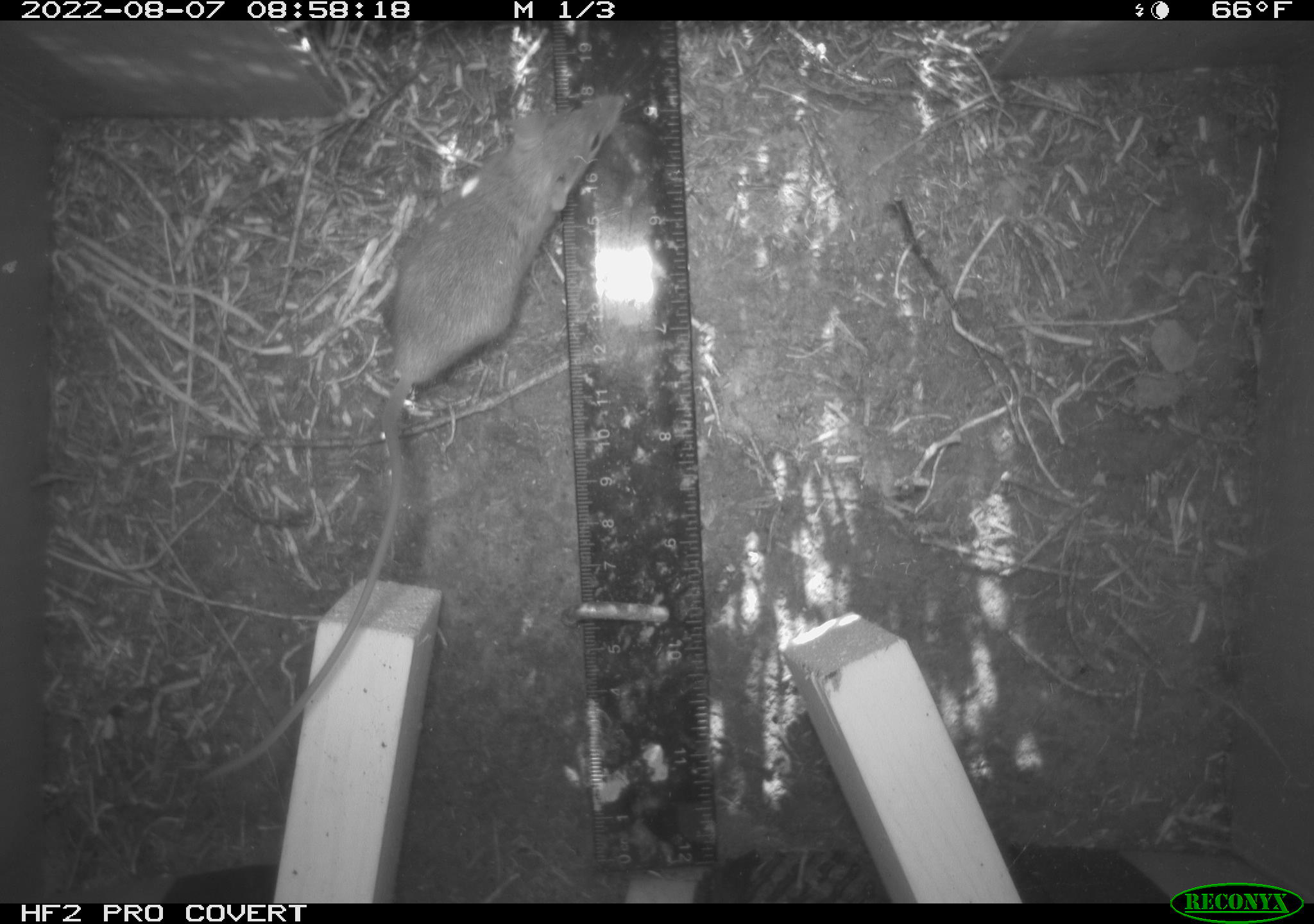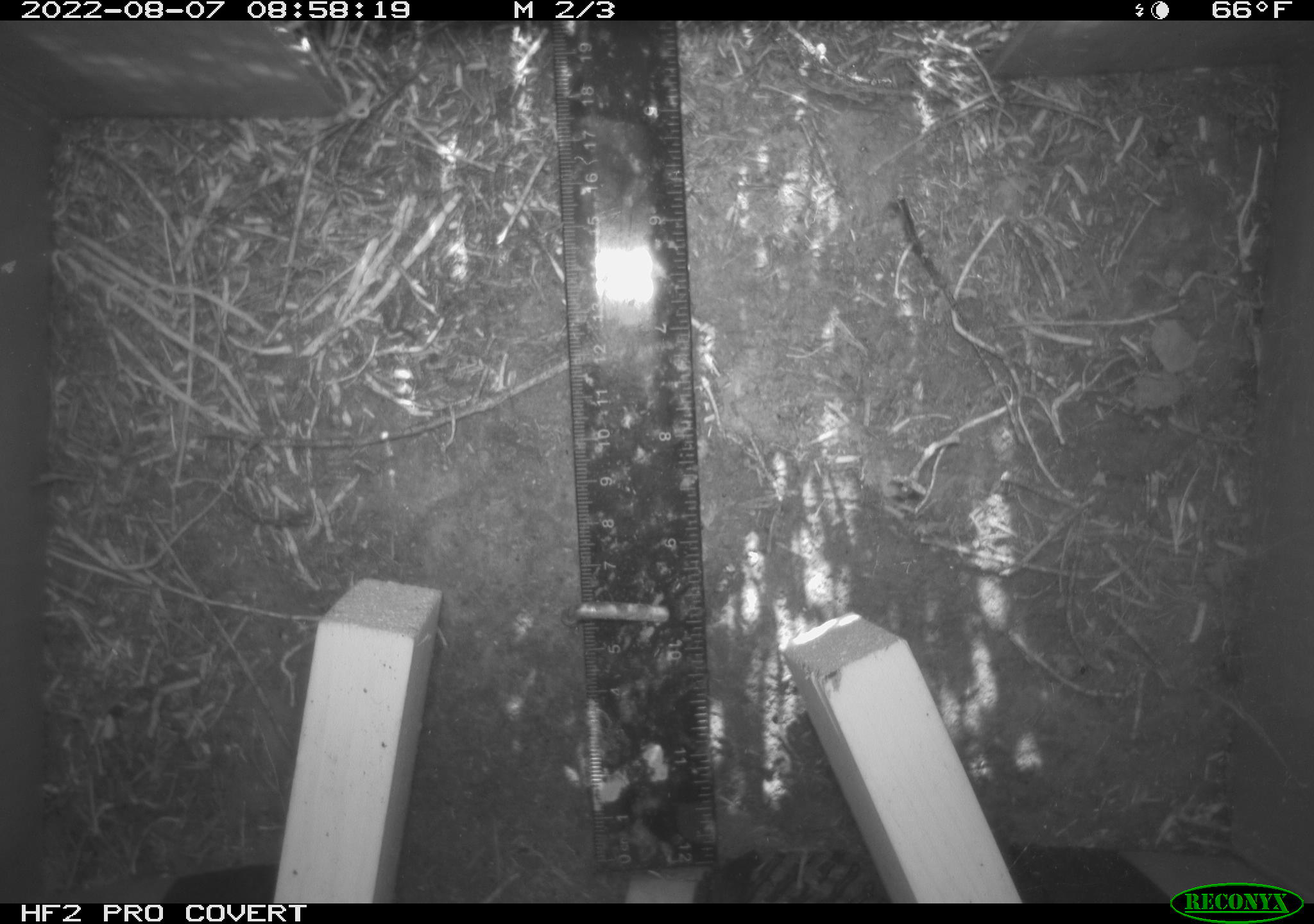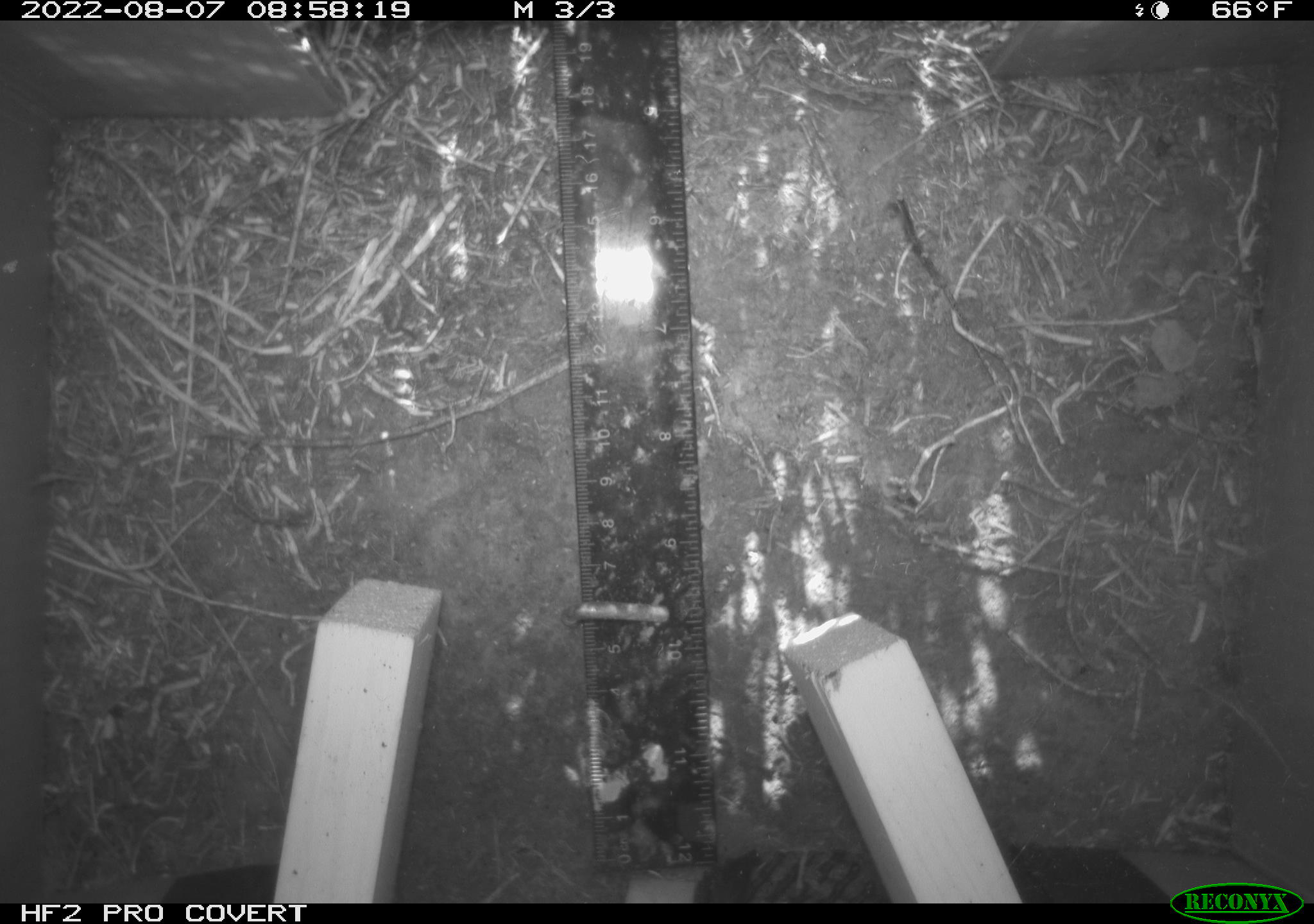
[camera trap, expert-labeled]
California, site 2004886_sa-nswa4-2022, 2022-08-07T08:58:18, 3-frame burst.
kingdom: Animalia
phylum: Chordata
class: Mammalia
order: Rodentia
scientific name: Rodentia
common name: rodent